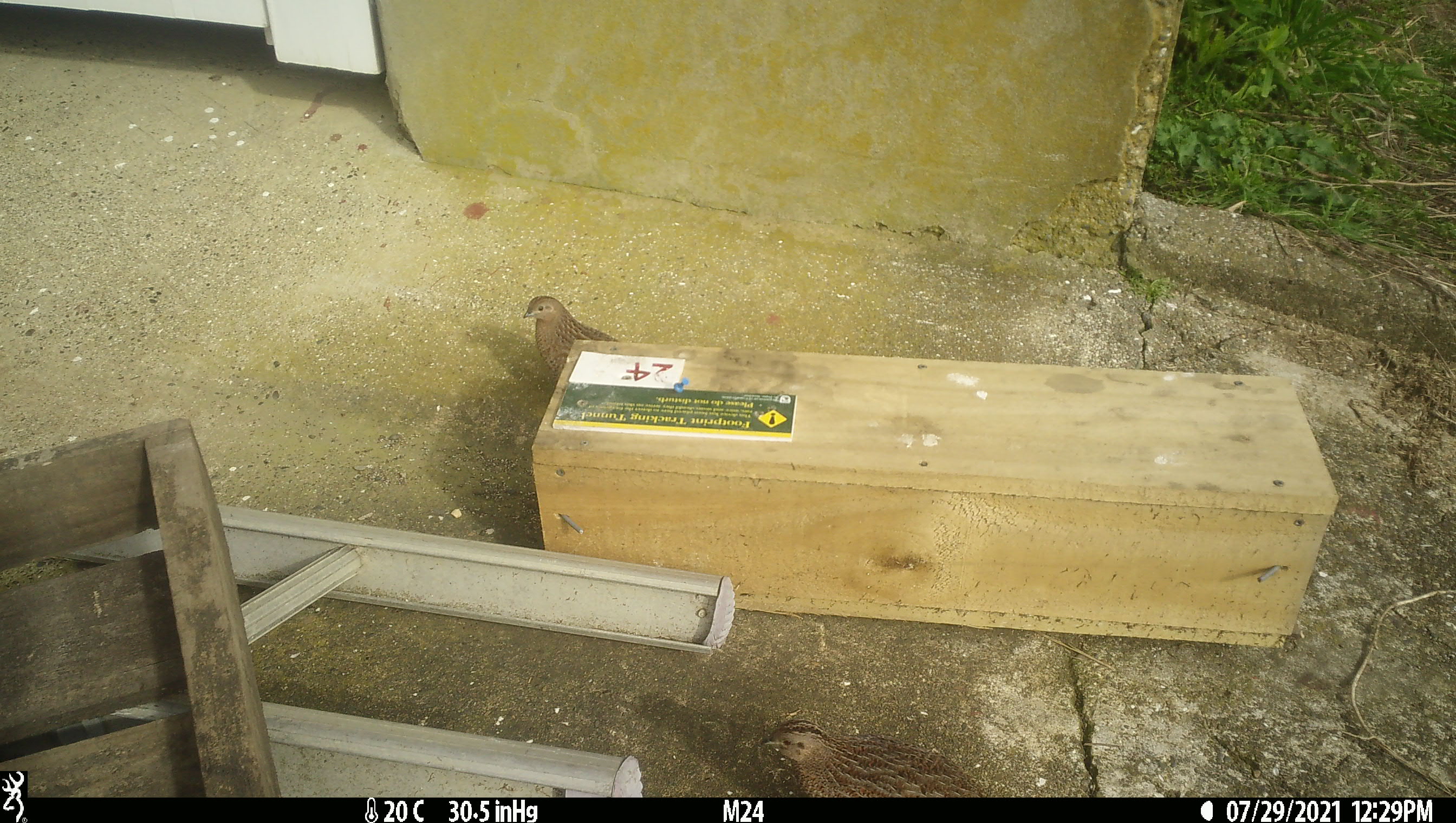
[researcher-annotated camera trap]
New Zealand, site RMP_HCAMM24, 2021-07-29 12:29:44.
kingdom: Animalia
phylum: Chordata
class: Aves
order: Galliformes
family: Phasianidae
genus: Synoicus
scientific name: Synoicus ypsilophorus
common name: brown quail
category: quail brown